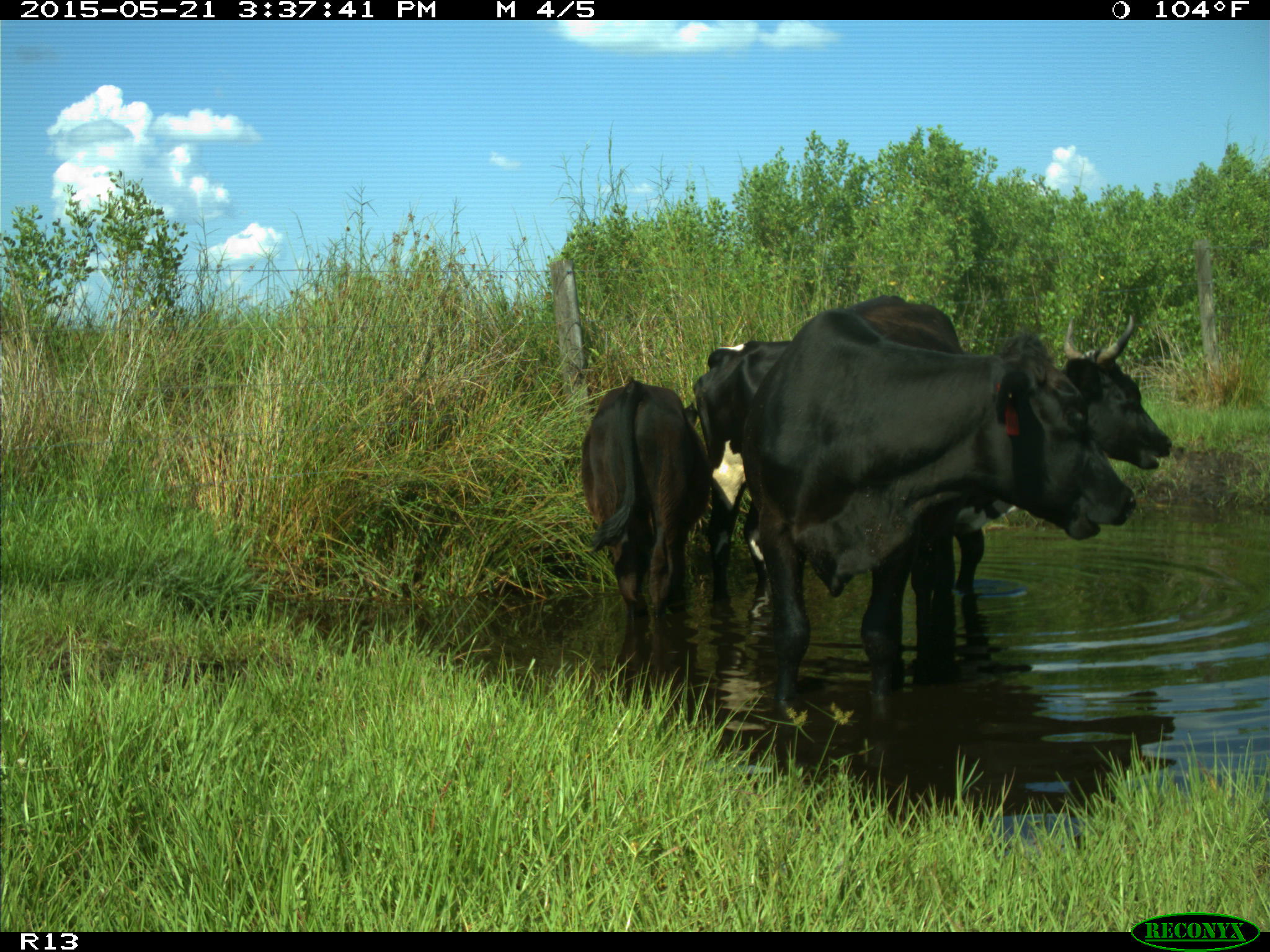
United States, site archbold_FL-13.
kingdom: Animalia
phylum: Chordata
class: Mammalia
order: Artiodactyla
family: Bovidae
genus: Bos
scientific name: Bos taurus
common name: domestic cow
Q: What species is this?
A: Bos taurus (domestic cow).